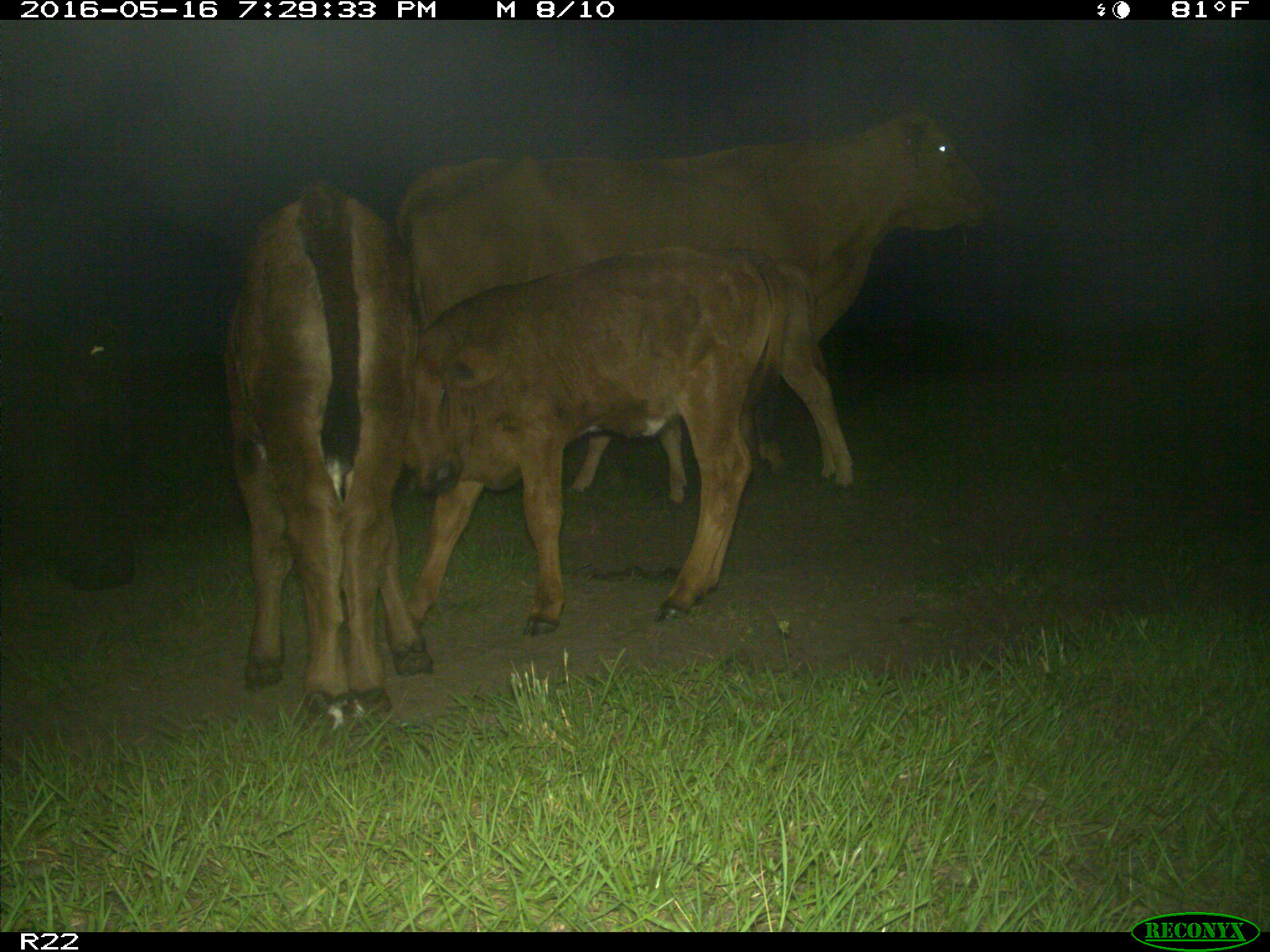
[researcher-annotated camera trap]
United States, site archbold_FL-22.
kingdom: Animalia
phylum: Chordata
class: Mammalia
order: Artiodactyla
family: Bovidae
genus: Bos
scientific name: Bos taurus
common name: domestic cow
Bos taurus (domestic cow).